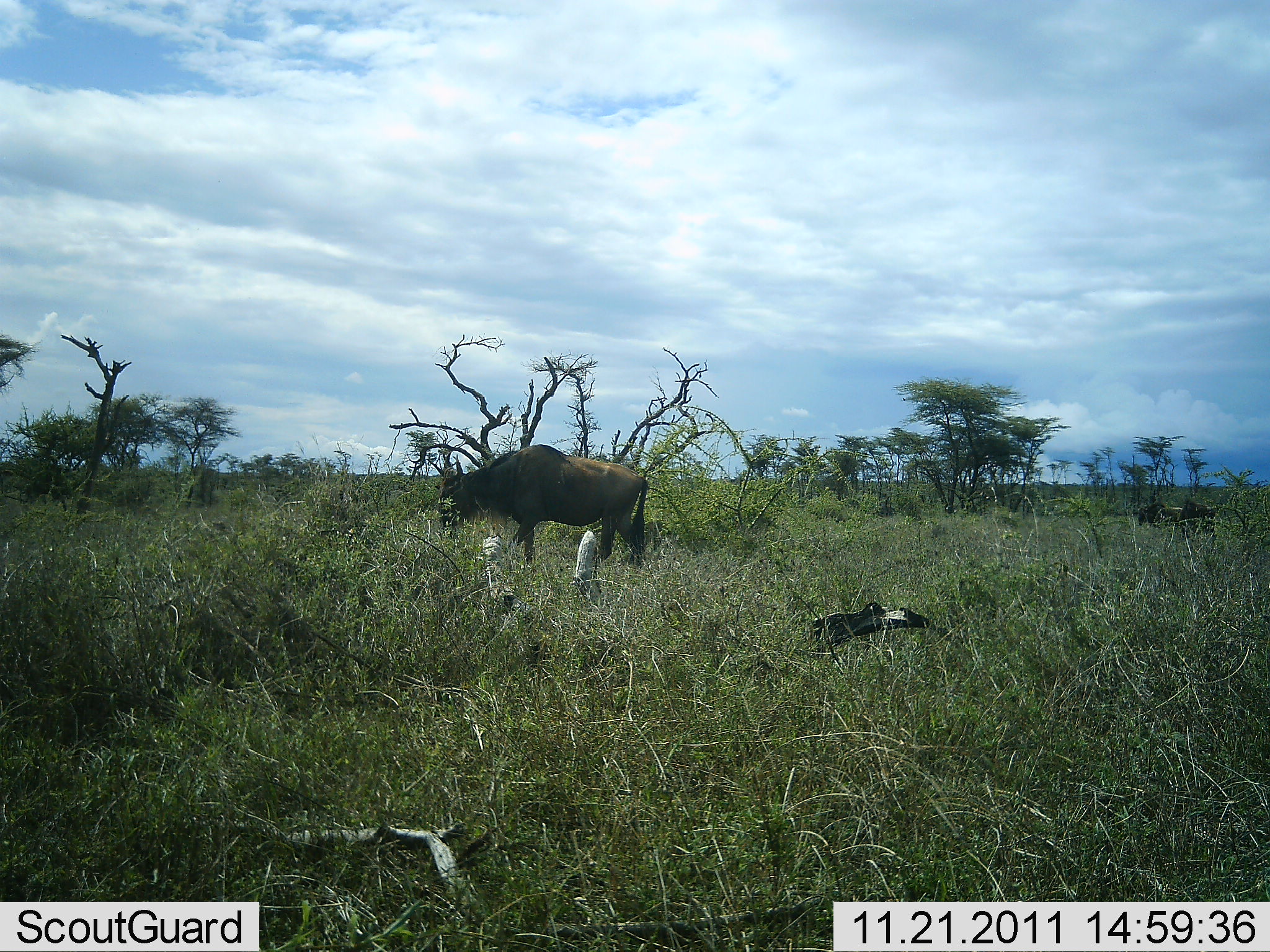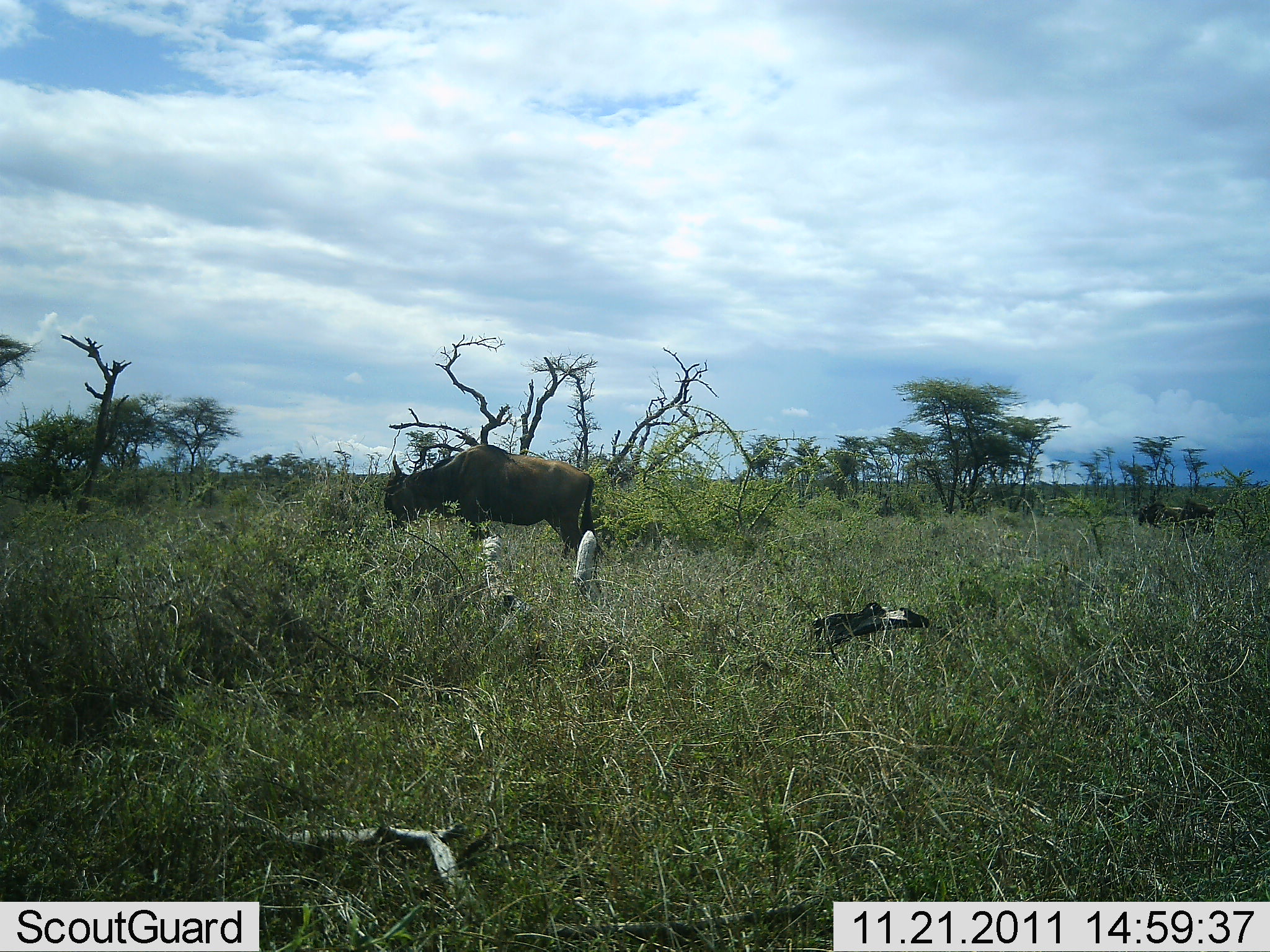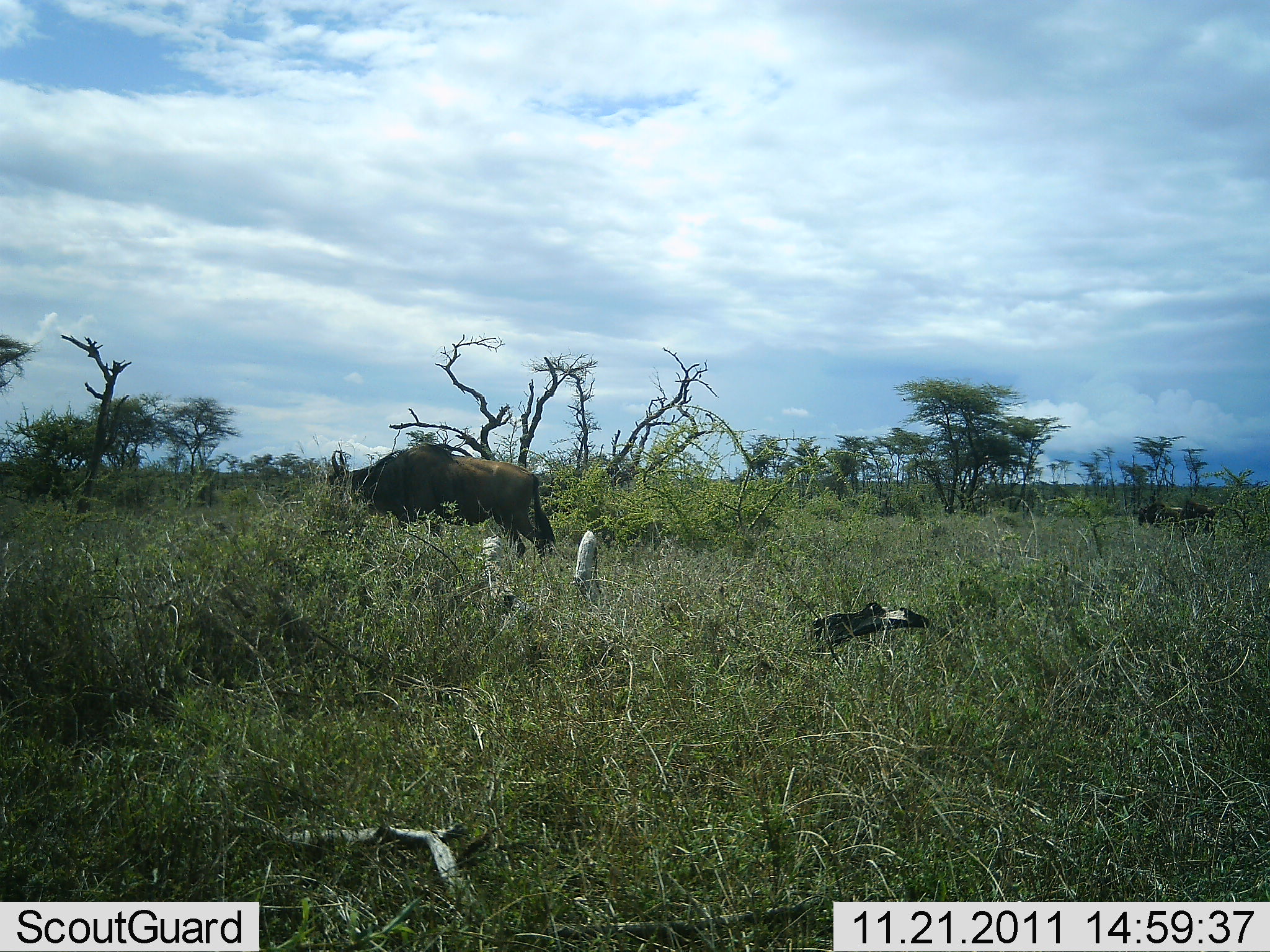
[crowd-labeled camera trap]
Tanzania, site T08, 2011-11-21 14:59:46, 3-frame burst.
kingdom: Animalia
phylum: Chordata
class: Mammalia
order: Artiodactyla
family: Bovidae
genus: Connochaetes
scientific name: Connochaetes taurinus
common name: blue wildebeest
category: wildebeest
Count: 1.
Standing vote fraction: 8%.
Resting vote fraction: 0%.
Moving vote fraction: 83%.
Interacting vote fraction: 0%.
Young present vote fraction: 0%.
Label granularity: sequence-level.